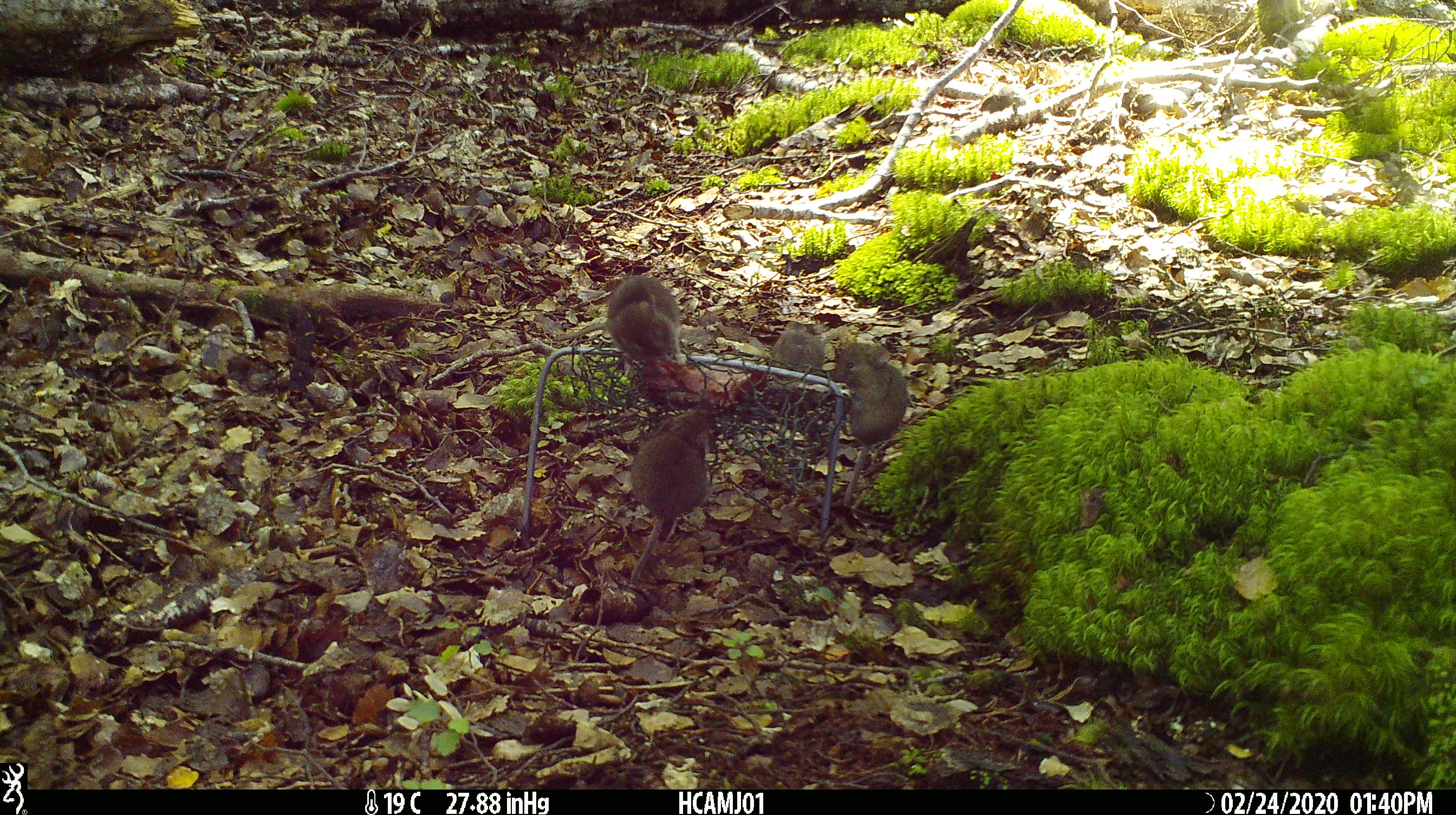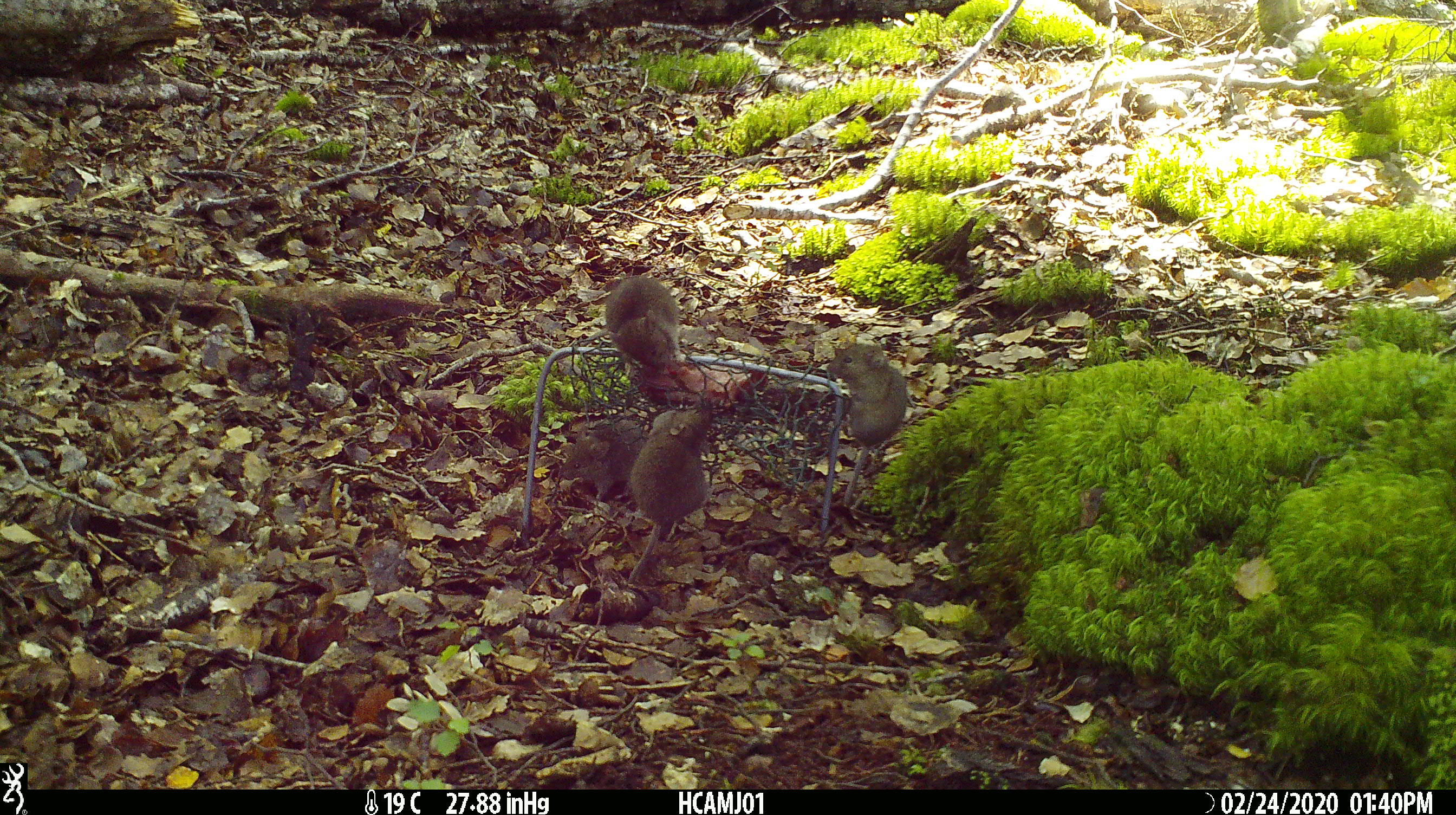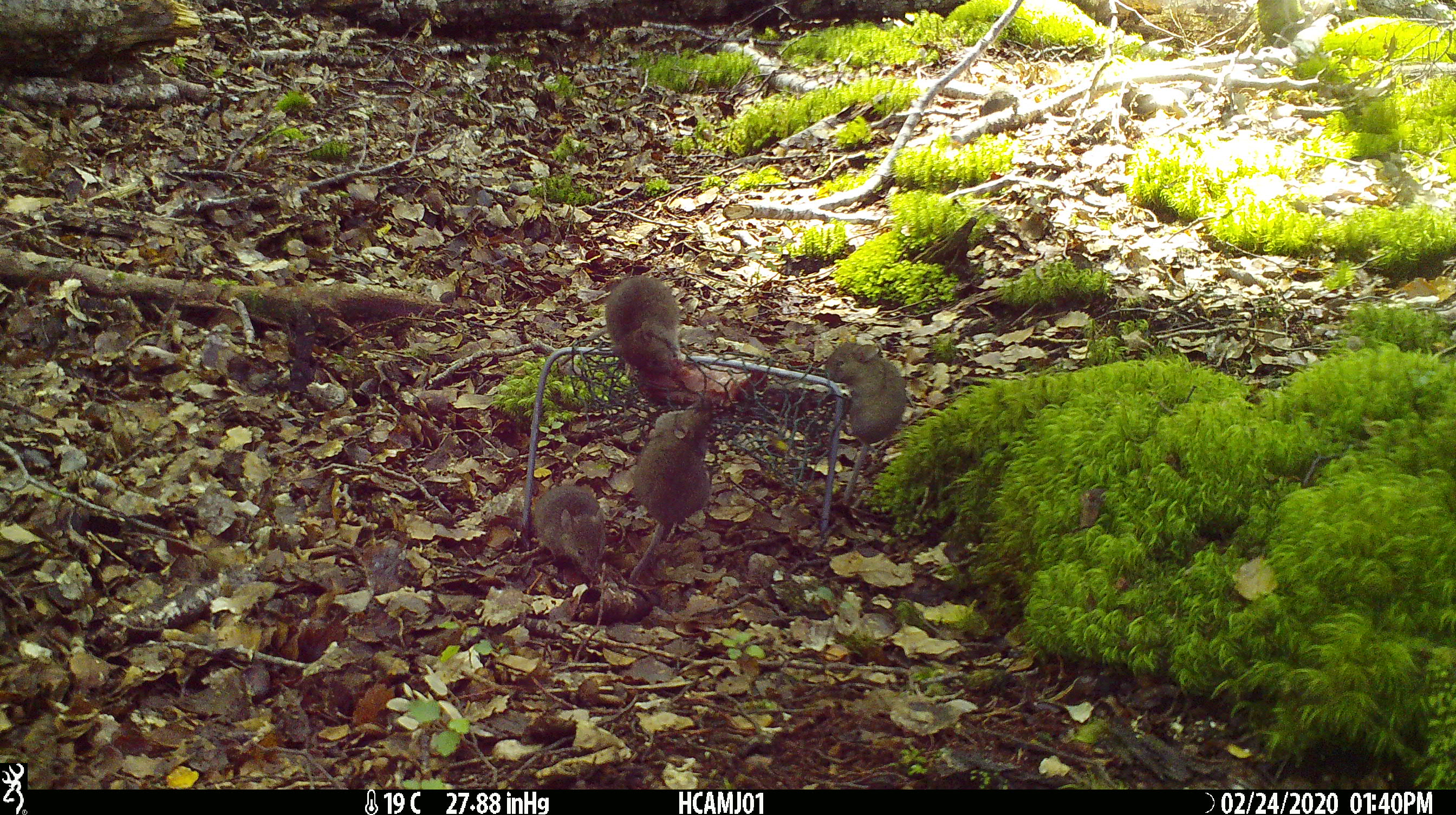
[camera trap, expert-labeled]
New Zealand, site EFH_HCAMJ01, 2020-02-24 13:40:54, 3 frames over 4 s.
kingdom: Animalia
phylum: Chordata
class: Mammalia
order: Rodentia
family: Muridae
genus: Mus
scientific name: Mus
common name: mouse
Mouse (Mus).